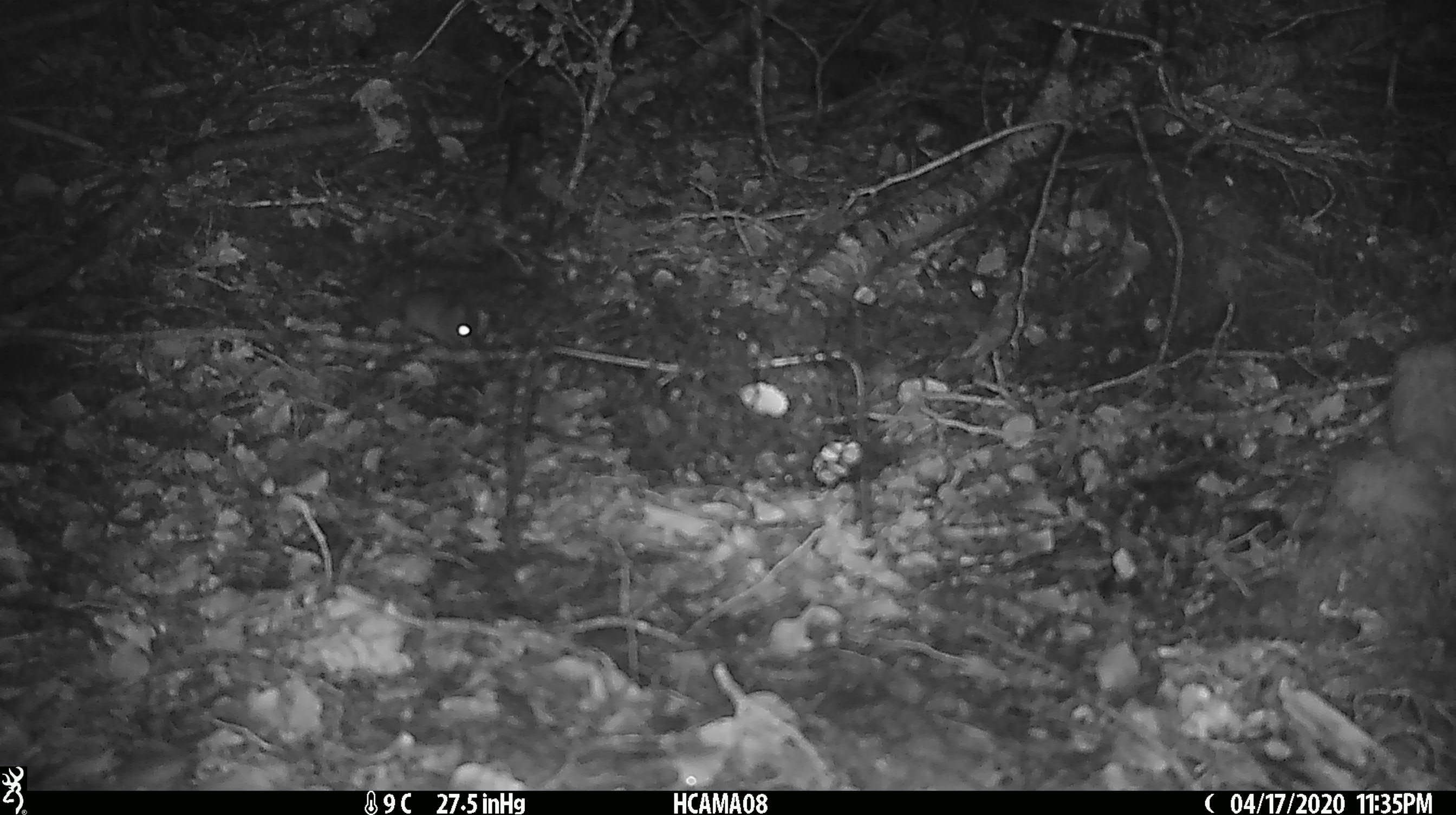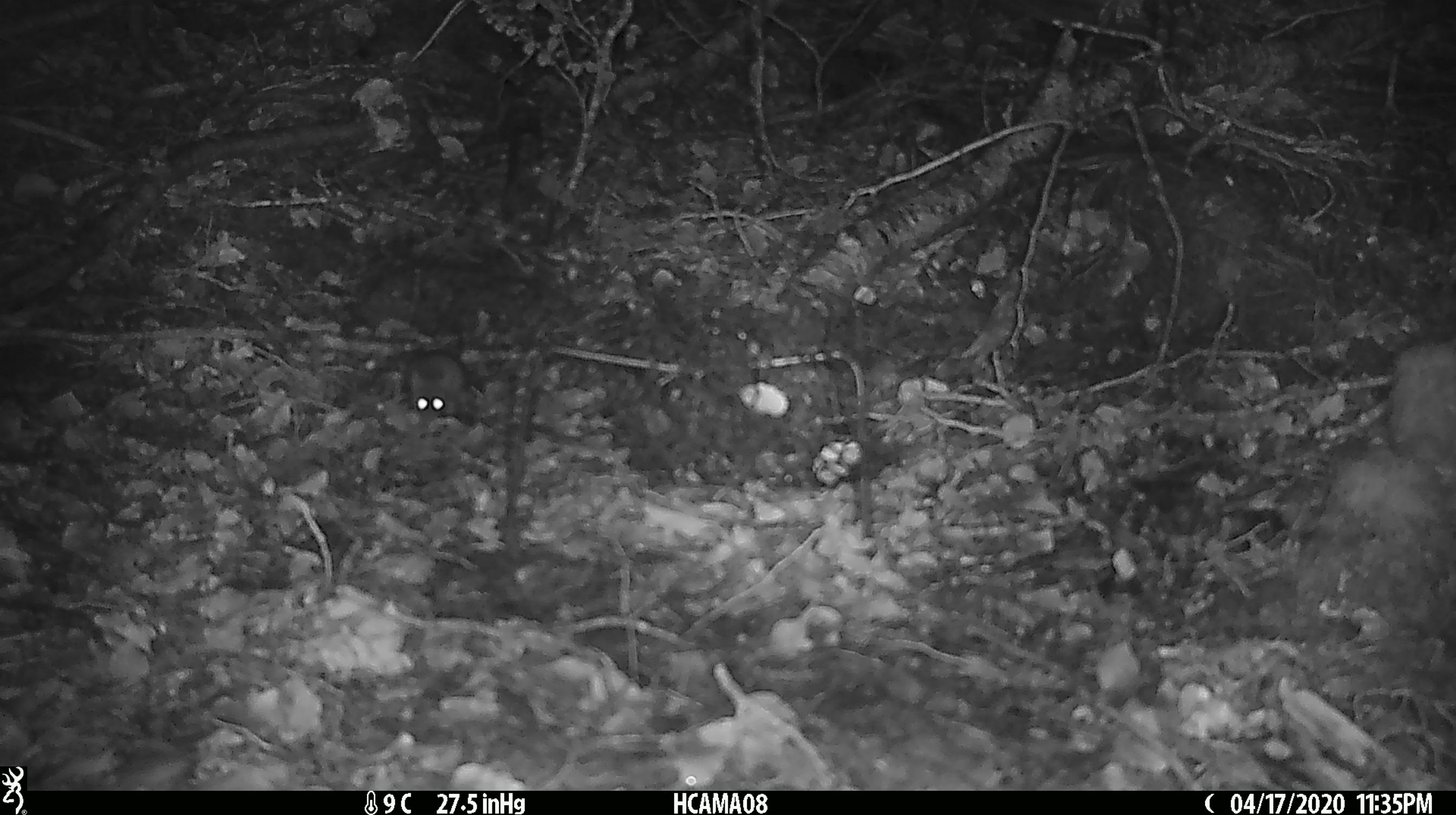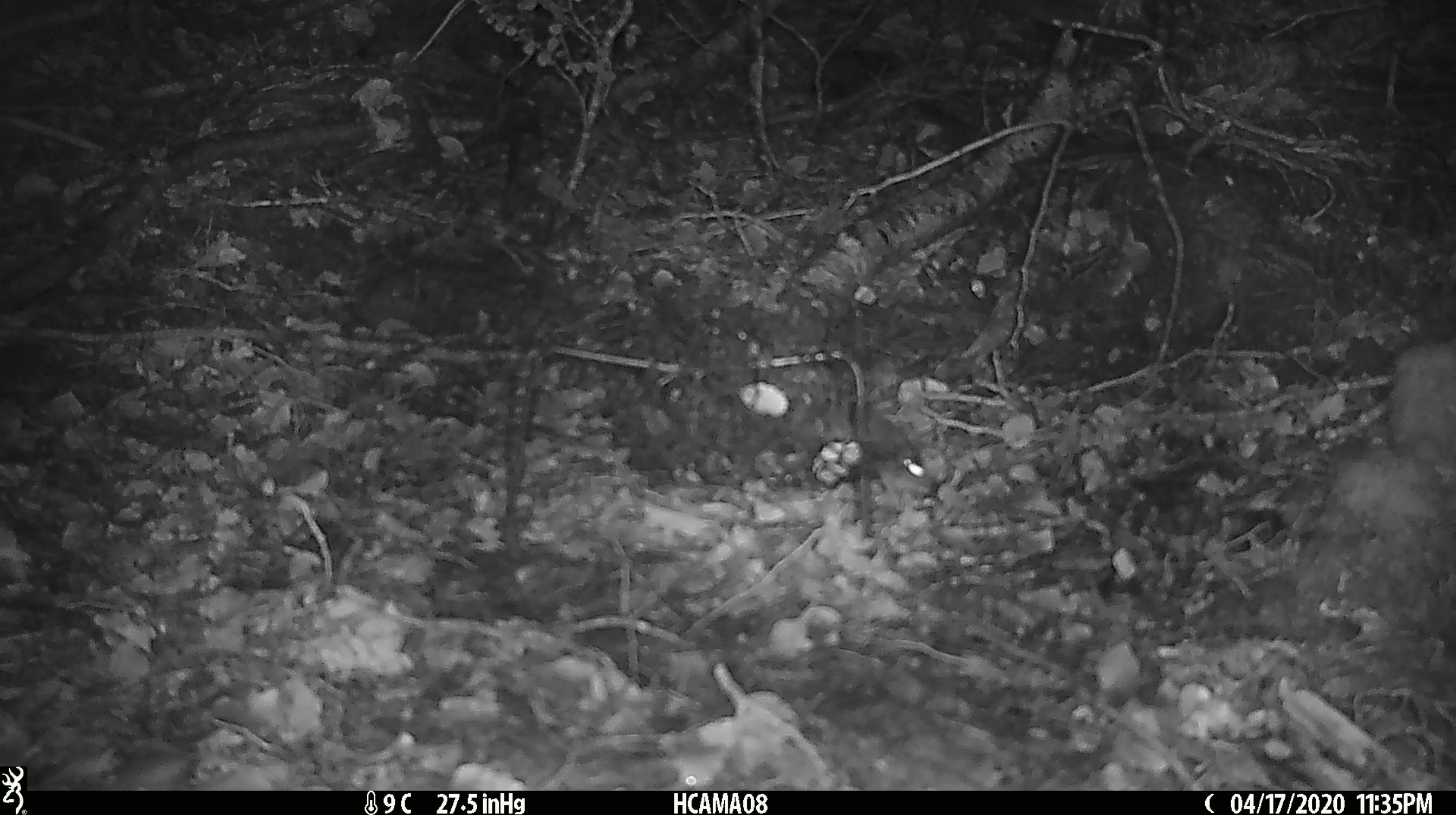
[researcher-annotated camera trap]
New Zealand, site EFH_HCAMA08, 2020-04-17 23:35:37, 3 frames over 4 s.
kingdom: Animalia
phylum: Chordata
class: Mammalia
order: Rodentia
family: Muridae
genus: Mus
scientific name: Mus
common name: mouse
Mouse (Mus).